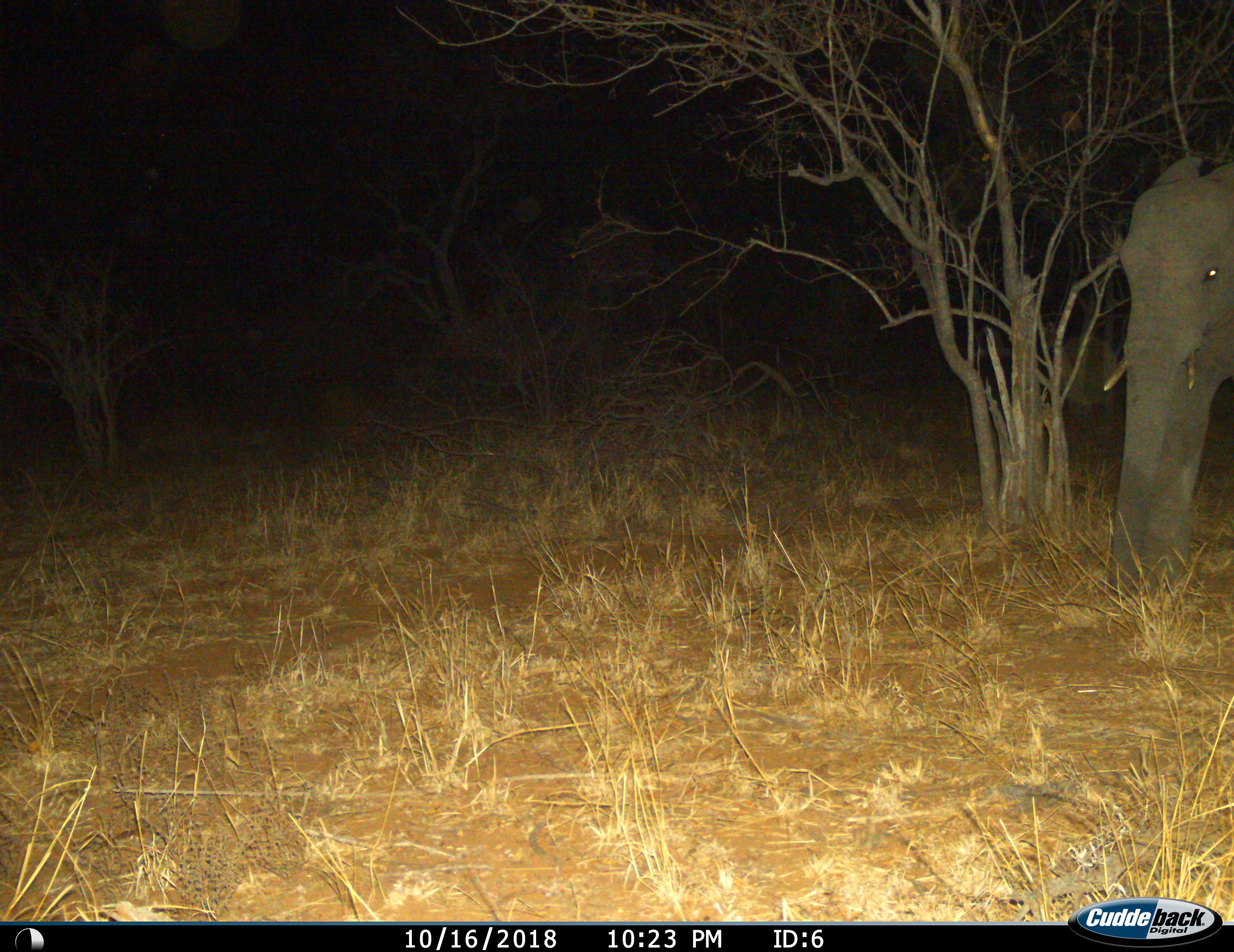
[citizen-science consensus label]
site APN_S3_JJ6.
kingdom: Animalia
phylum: Chordata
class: Mammalia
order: Proboscidea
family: Elephantidae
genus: Loxodonta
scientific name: Loxodonta africana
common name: african bush elephant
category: elephant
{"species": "elephant (african bush elephant) (Loxodonta africana)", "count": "1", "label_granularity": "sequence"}